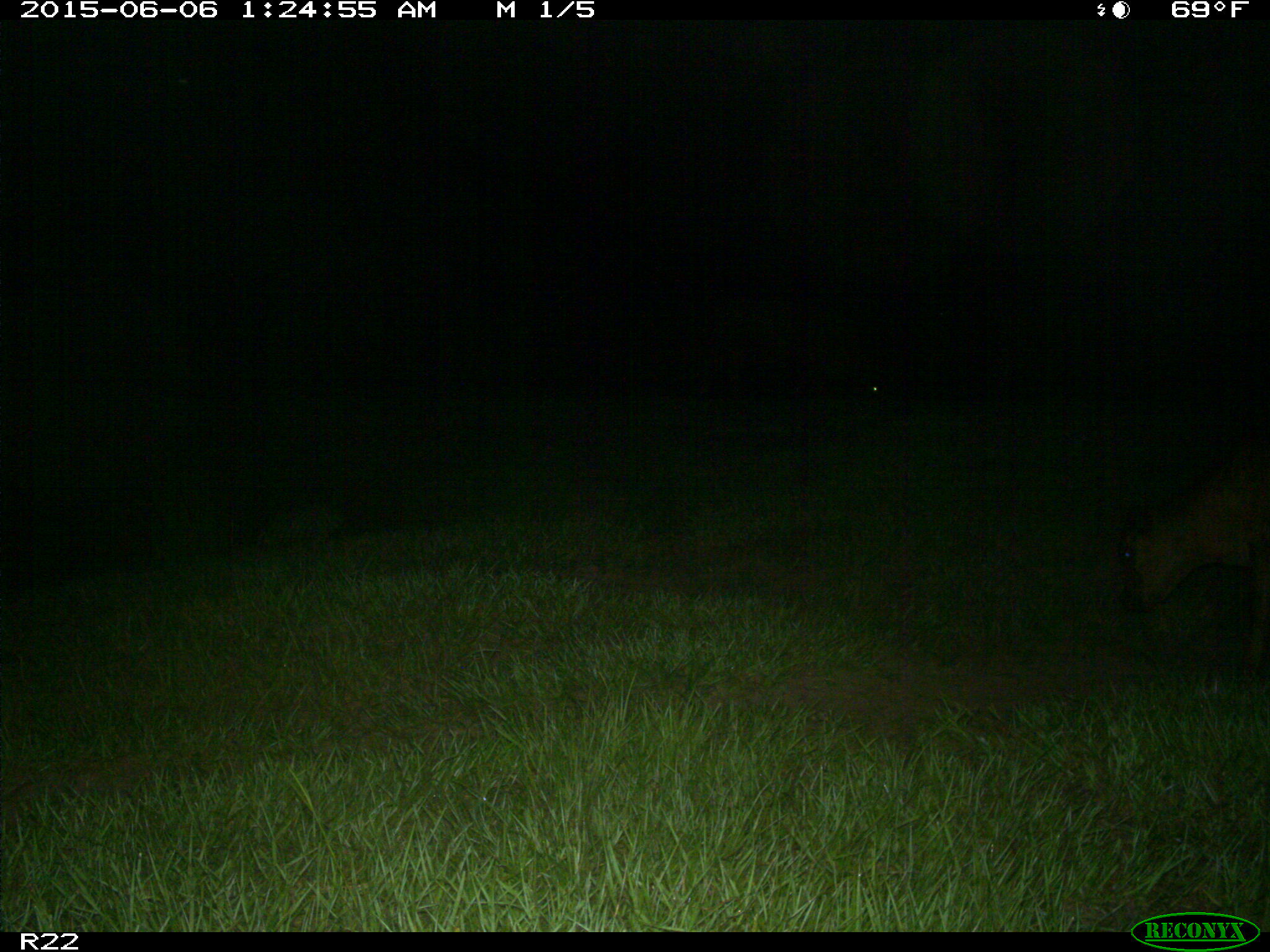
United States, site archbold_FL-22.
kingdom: Animalia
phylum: Chordata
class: Mammalia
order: Artiodactyla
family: Bovidae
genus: Bos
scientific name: Bos taurus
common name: domestic cow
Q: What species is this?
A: Bos taurus (domestic cow).